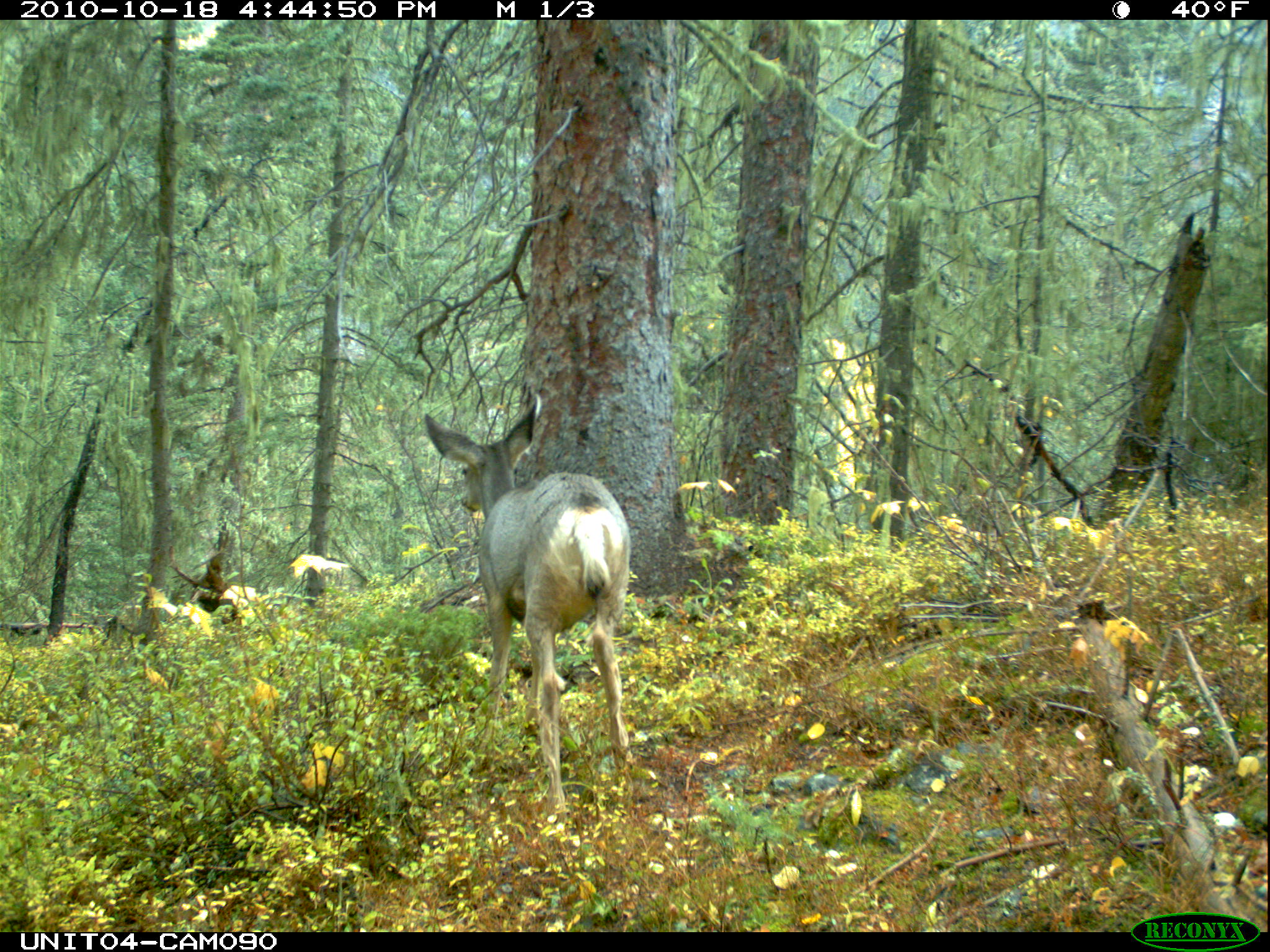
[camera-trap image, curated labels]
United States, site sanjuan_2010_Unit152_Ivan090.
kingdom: Animalia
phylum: Chordata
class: Mammalia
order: Artiodactyla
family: Cervidae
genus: Odocoileus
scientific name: Odocoileus hemionus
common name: mule deer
Odocoileus hemionus (mule deer).